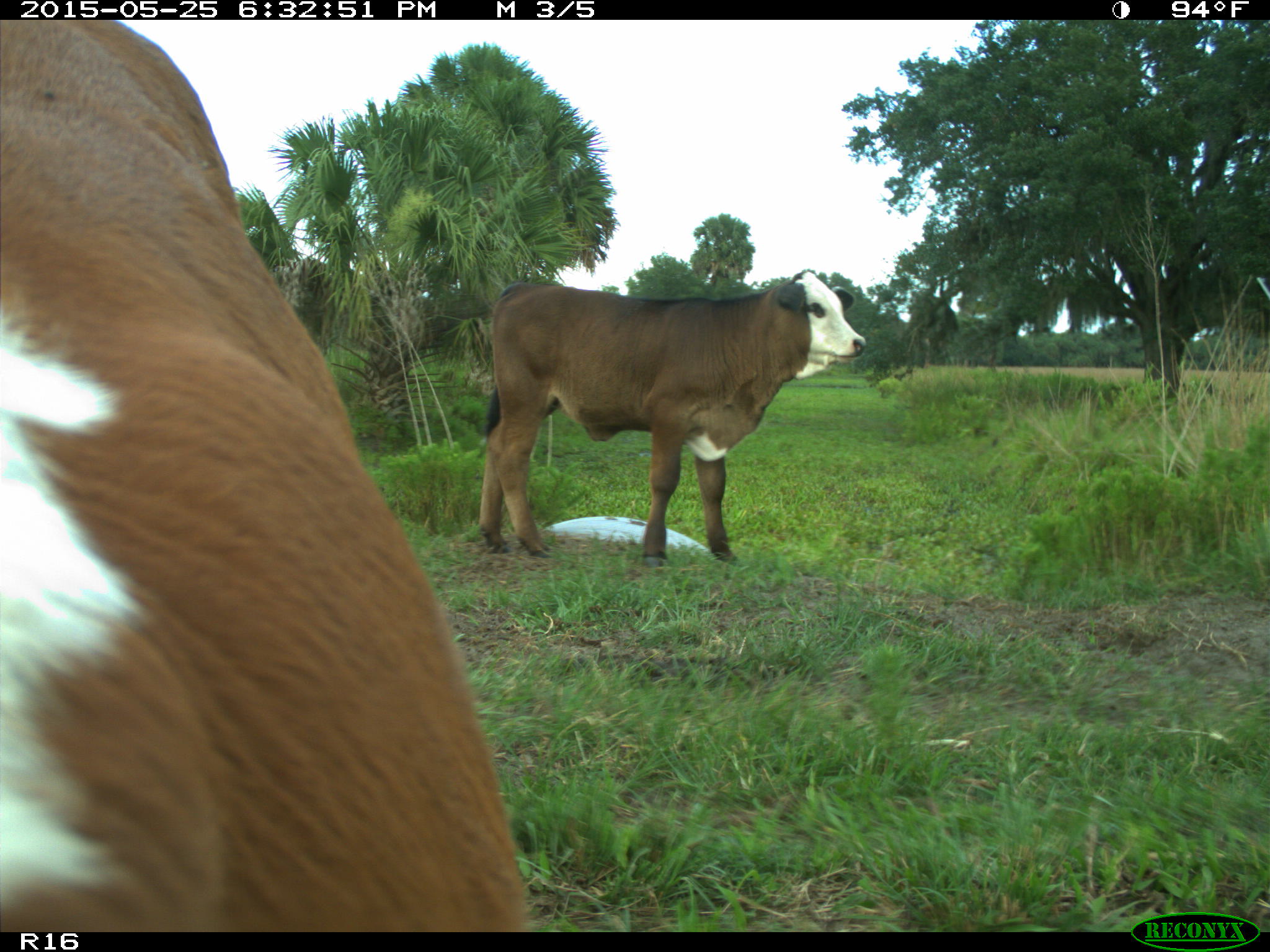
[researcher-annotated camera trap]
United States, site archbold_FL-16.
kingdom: Animalia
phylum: Chordata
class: Mammalia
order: Artiodactyla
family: Bovidae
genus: Bos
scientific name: Bos taurus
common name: domestic cow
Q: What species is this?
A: Bos taurus (domestic cow).